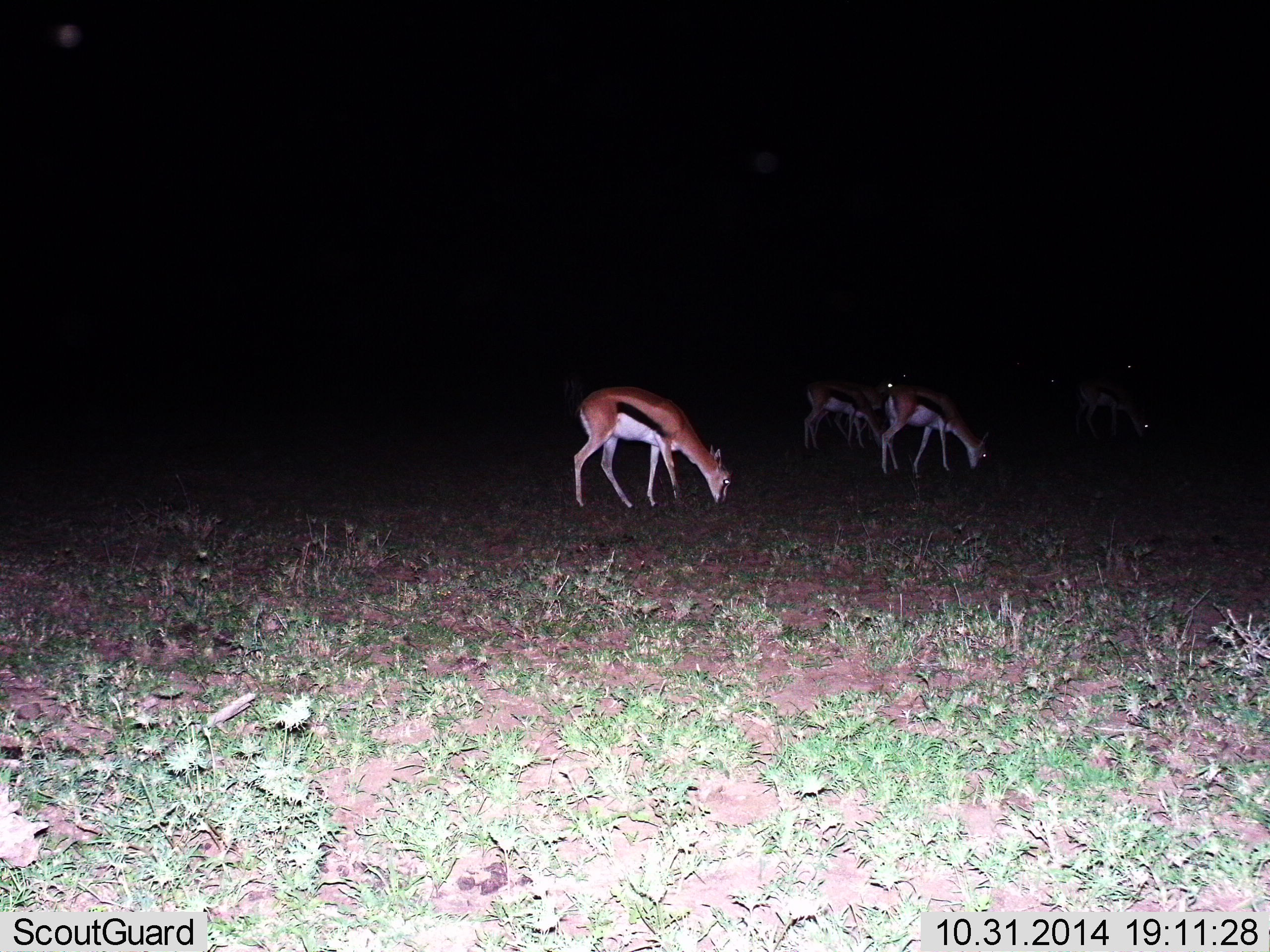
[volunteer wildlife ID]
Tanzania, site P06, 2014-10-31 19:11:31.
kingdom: Animalia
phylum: Chordata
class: Mammalia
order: Artiodactyla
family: Bovidae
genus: Eudorcas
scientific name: Eudorcas thomsonii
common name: thomson's gazelle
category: gazellethomsons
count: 5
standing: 20%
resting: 0%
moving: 0%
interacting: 0%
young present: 0%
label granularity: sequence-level